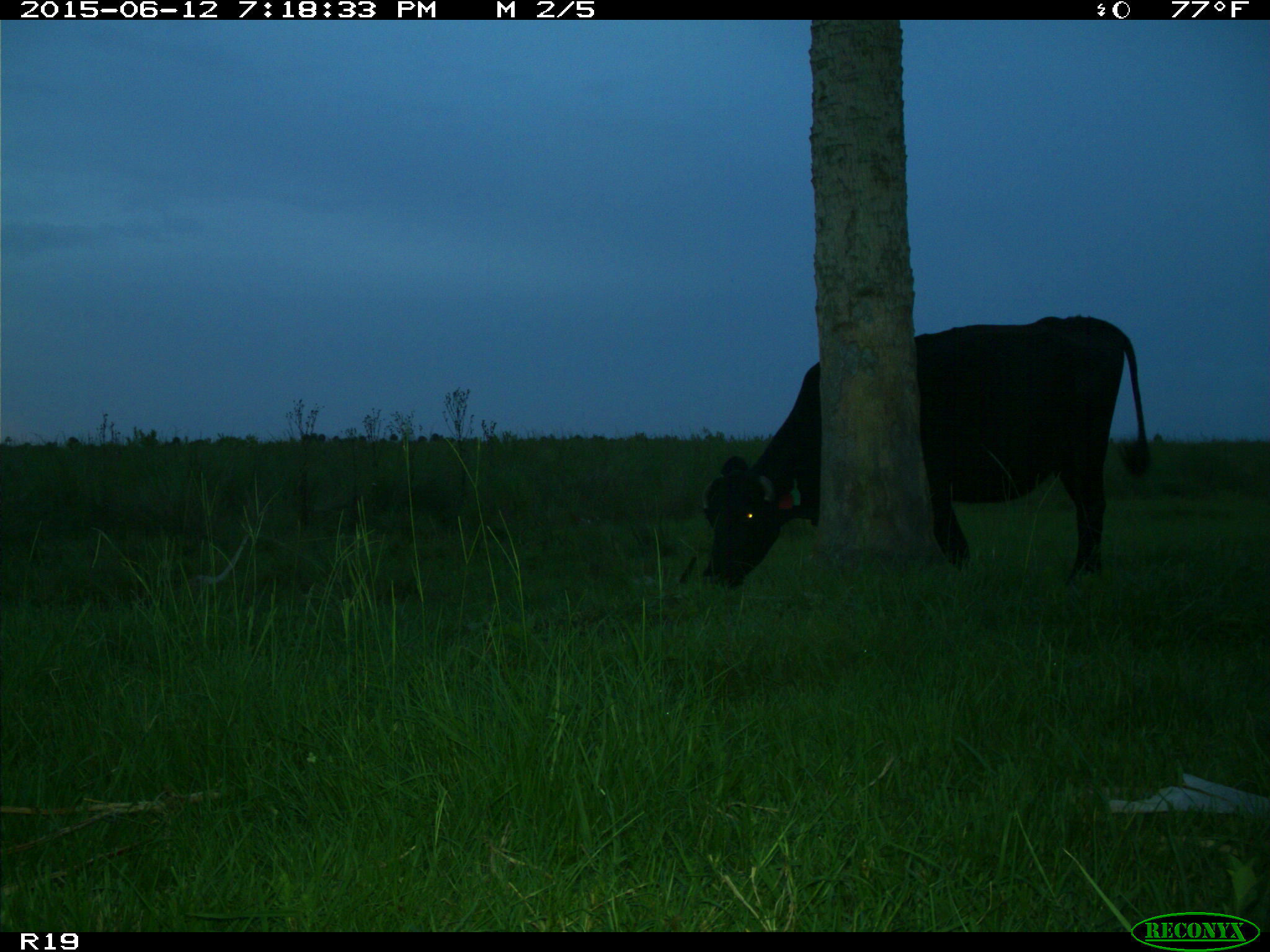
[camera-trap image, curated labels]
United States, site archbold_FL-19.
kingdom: Animalia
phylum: Chordata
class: Mammalia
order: Artiodactyla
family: Bovidae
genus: Bos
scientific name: Bos taurus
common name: domestic cow